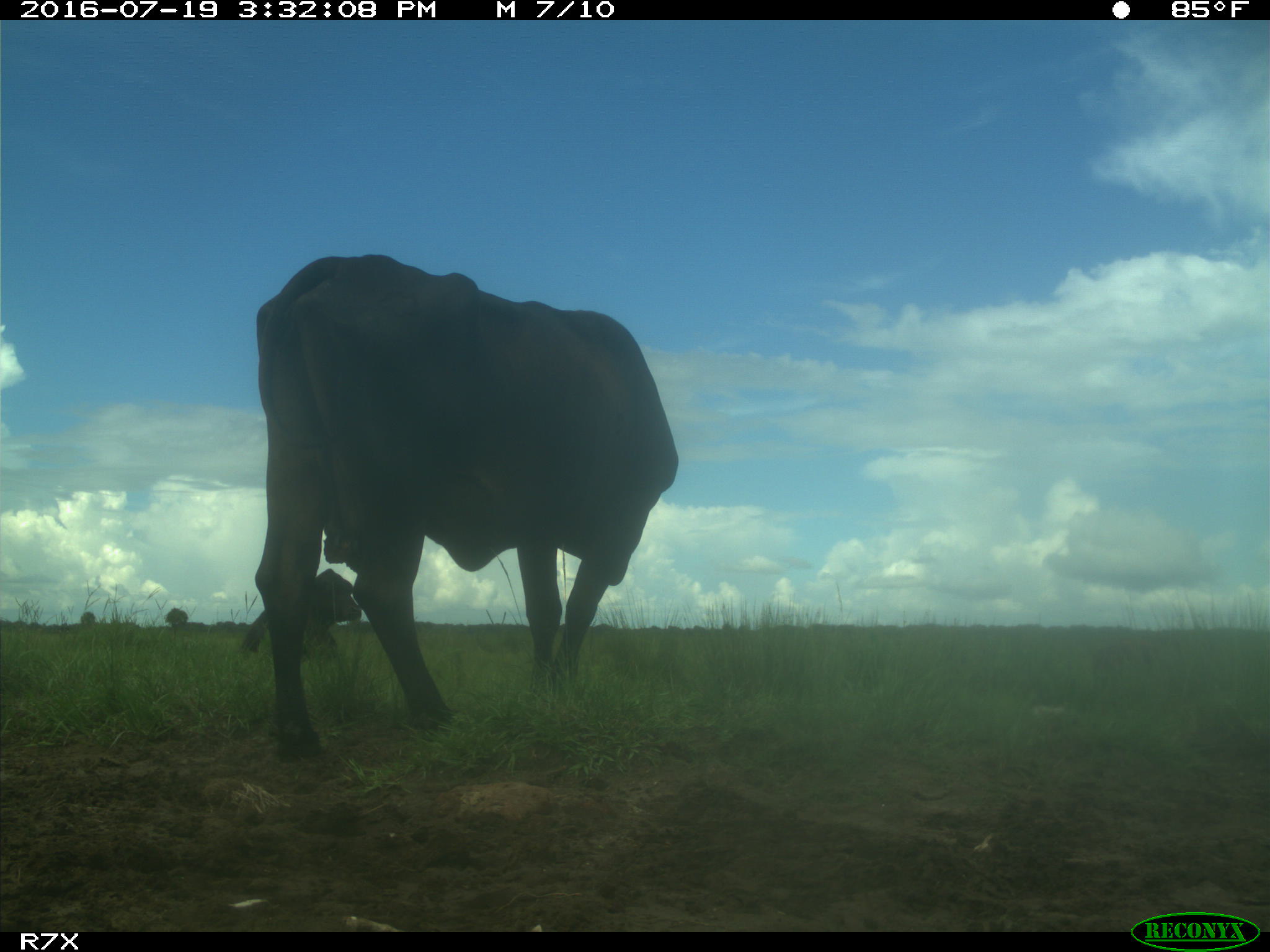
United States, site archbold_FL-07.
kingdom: Animalia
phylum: Chordata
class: Mammalia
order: Artiodactyla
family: Bovidae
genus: Bos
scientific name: Bos taurus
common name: domestic cow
Bos taurus (domestic cow).